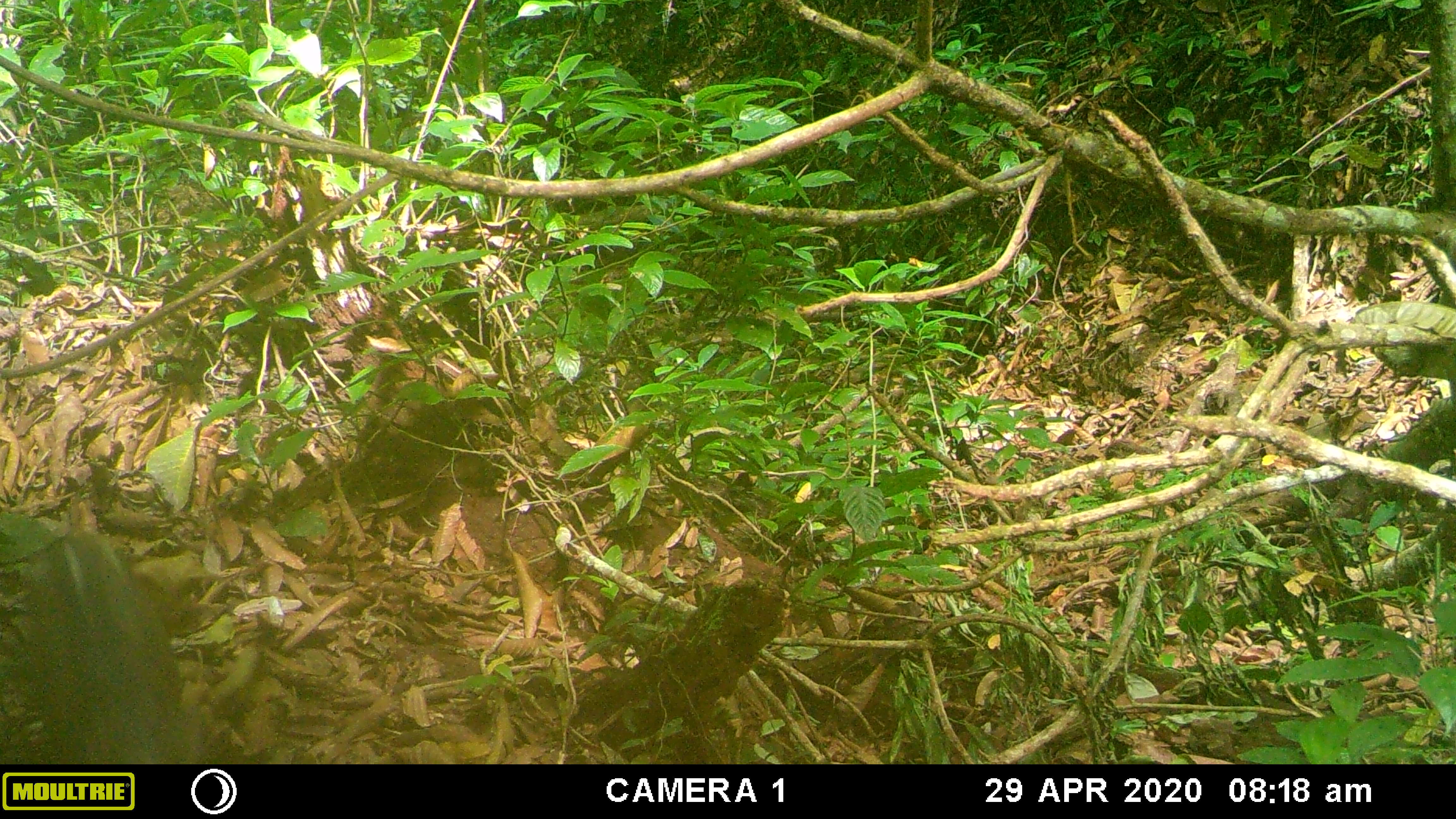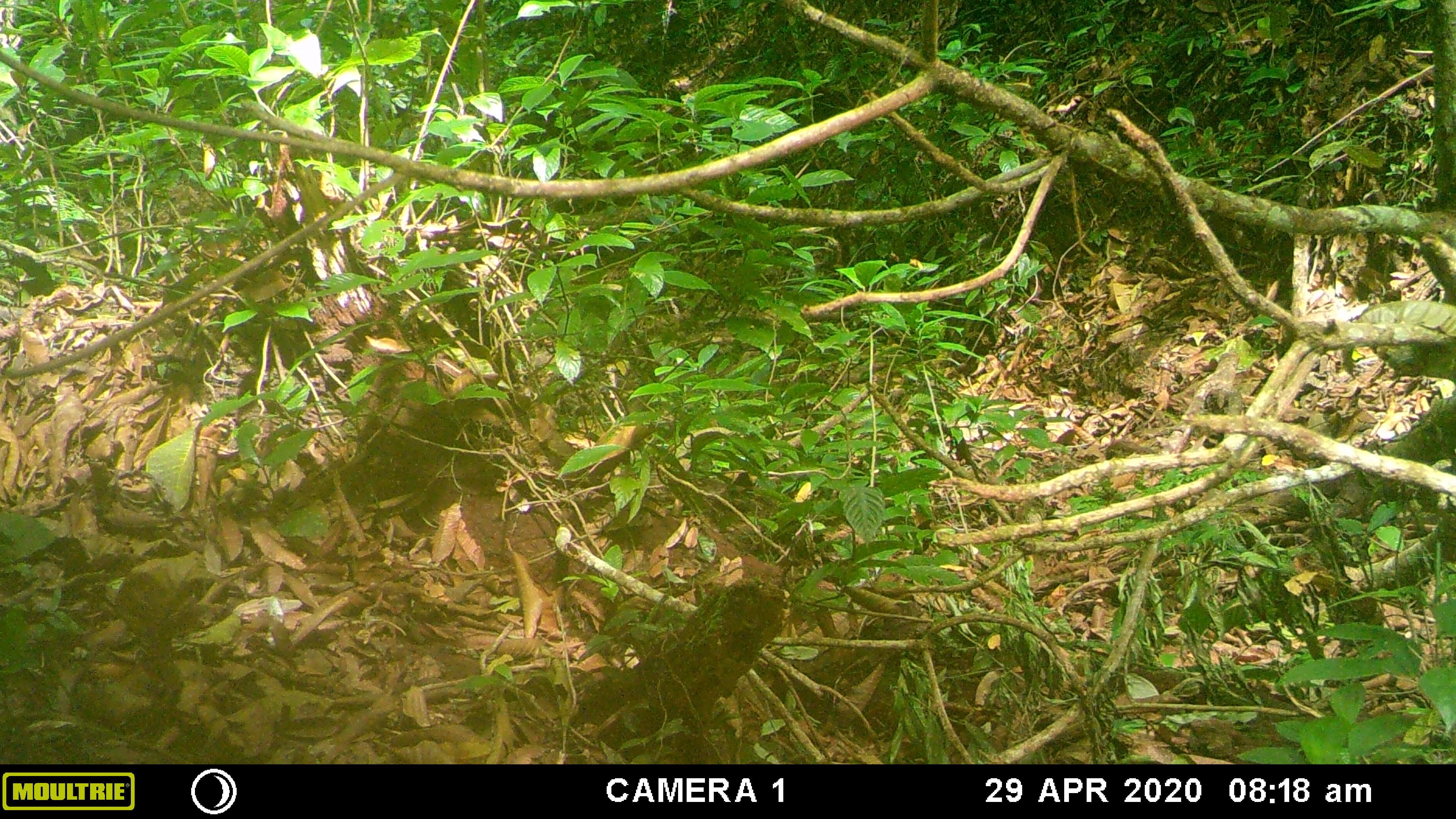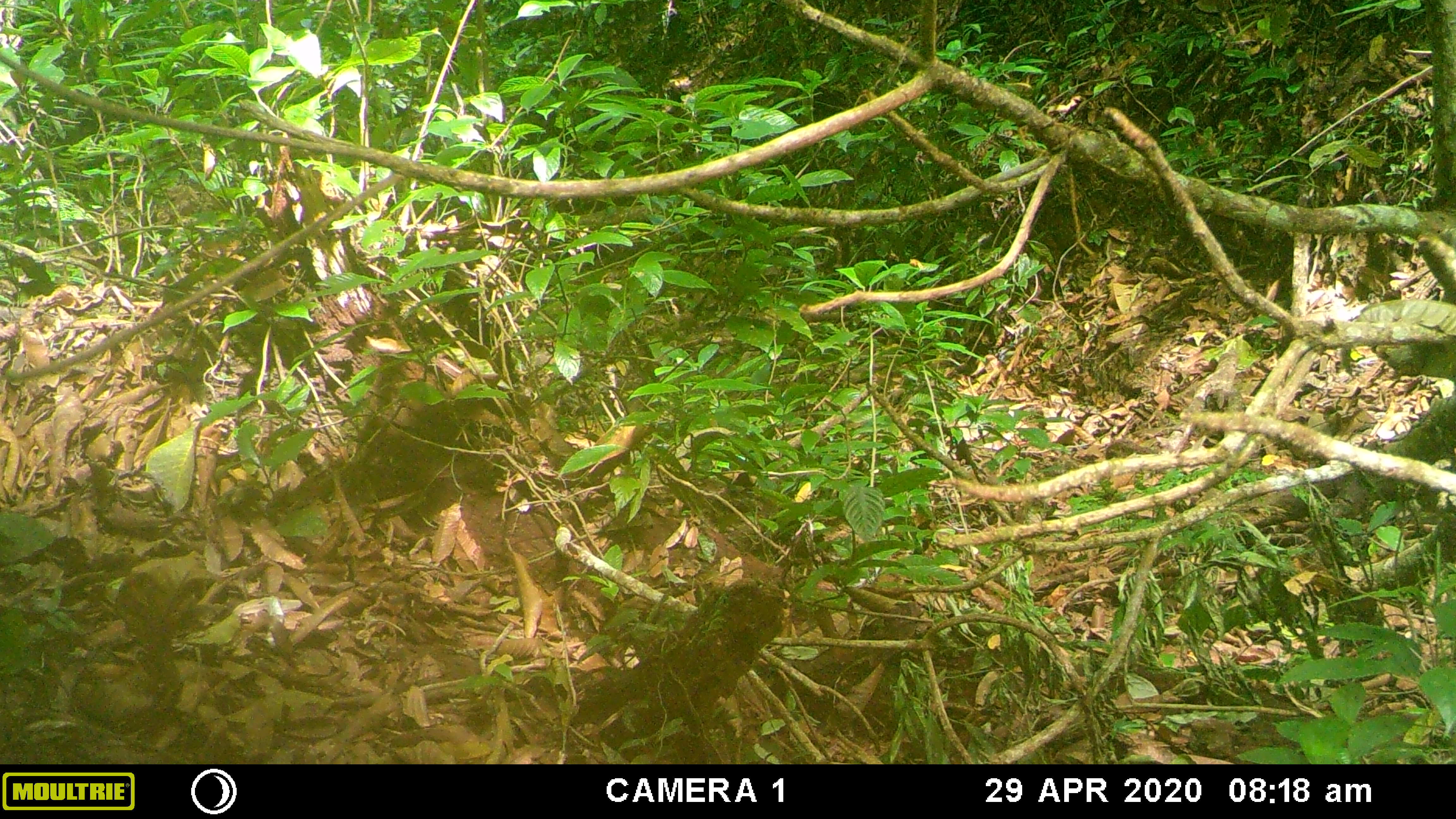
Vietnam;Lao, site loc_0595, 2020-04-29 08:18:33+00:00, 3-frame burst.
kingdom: Animalia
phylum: Chordata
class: Mammalia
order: Artiodactyla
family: Suidae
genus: Sus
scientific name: Sus scrofa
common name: eurasian wild pig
Eurasian wild pig (Sus scrofa). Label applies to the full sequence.